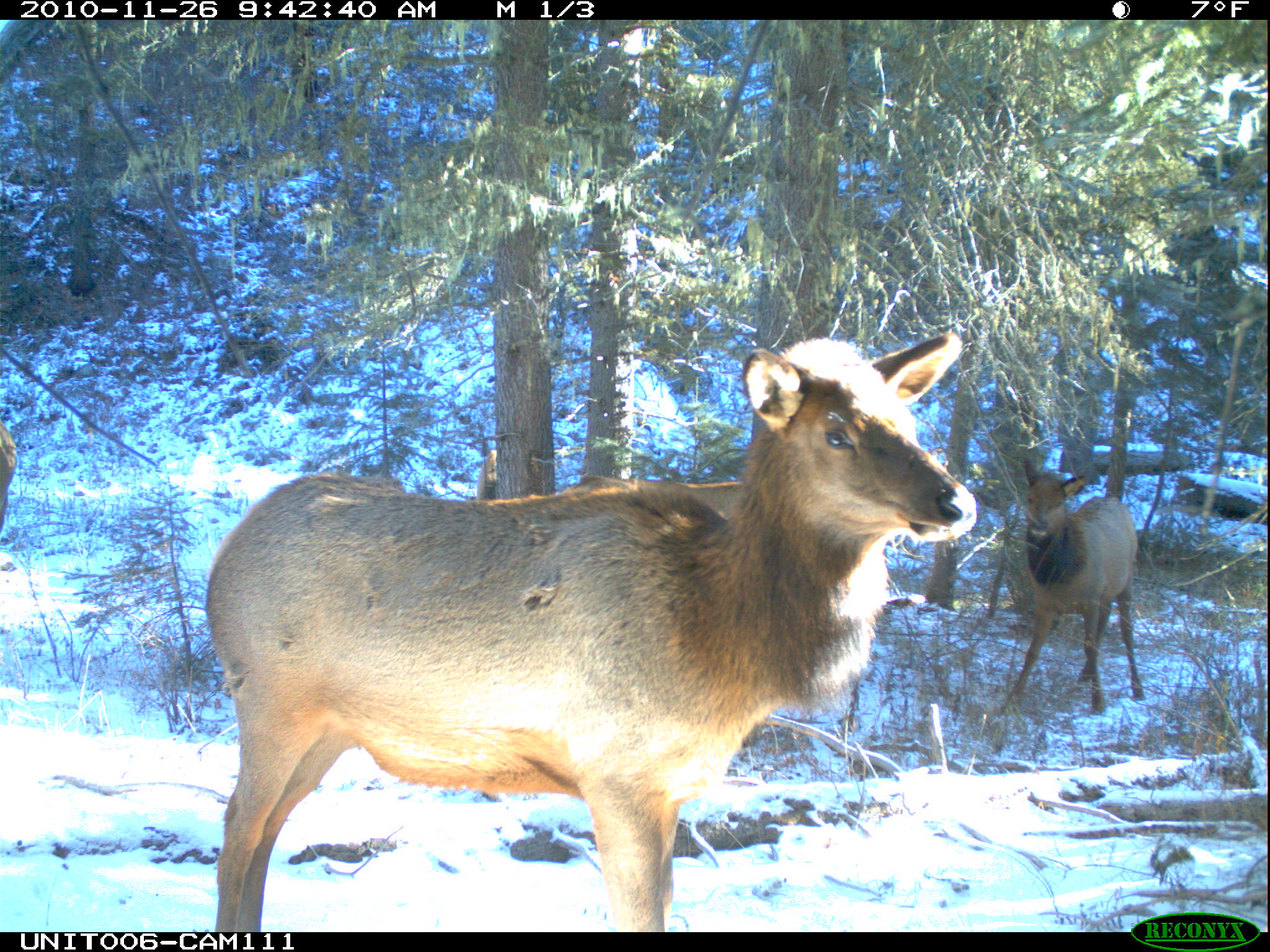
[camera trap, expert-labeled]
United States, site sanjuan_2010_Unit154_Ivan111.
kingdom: Animalia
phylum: Chordata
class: Mammalia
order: Artiodactyla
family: Cervidae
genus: Cervus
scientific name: Cervus elaphus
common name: red deer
Cervus elaphus (red deer).